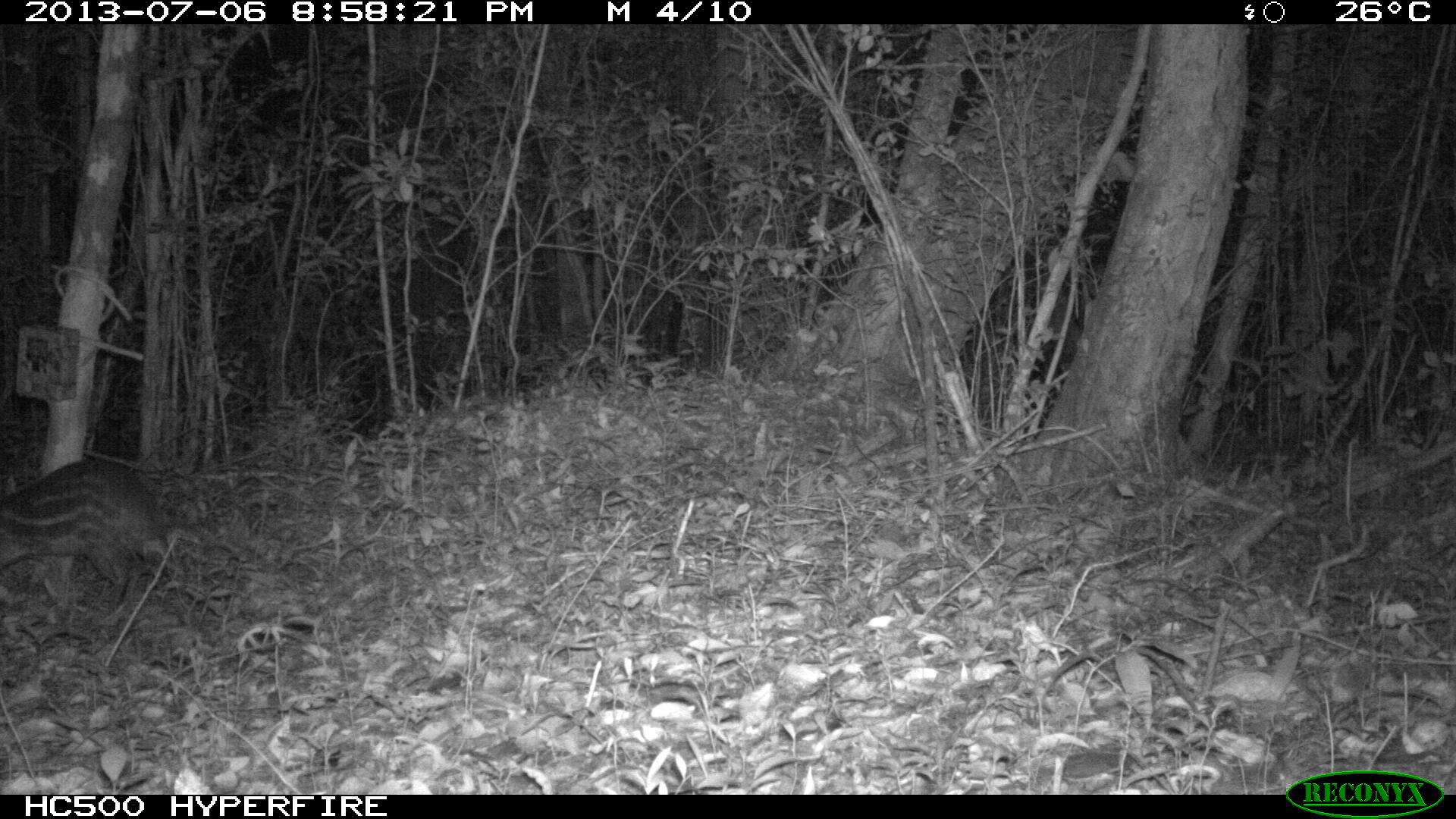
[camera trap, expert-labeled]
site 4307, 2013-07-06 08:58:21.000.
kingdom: Animalia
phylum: Chordata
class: Mammalia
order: Rodentia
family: Cuniculidae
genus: Cuniculus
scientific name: Cuniculus paca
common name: lowland paca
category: agouti paca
Agouti paca (lowland paca) (Cuniculus paca), count 1.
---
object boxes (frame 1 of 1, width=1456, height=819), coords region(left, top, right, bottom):
agouti paca: region(0, 457, 169, 591)